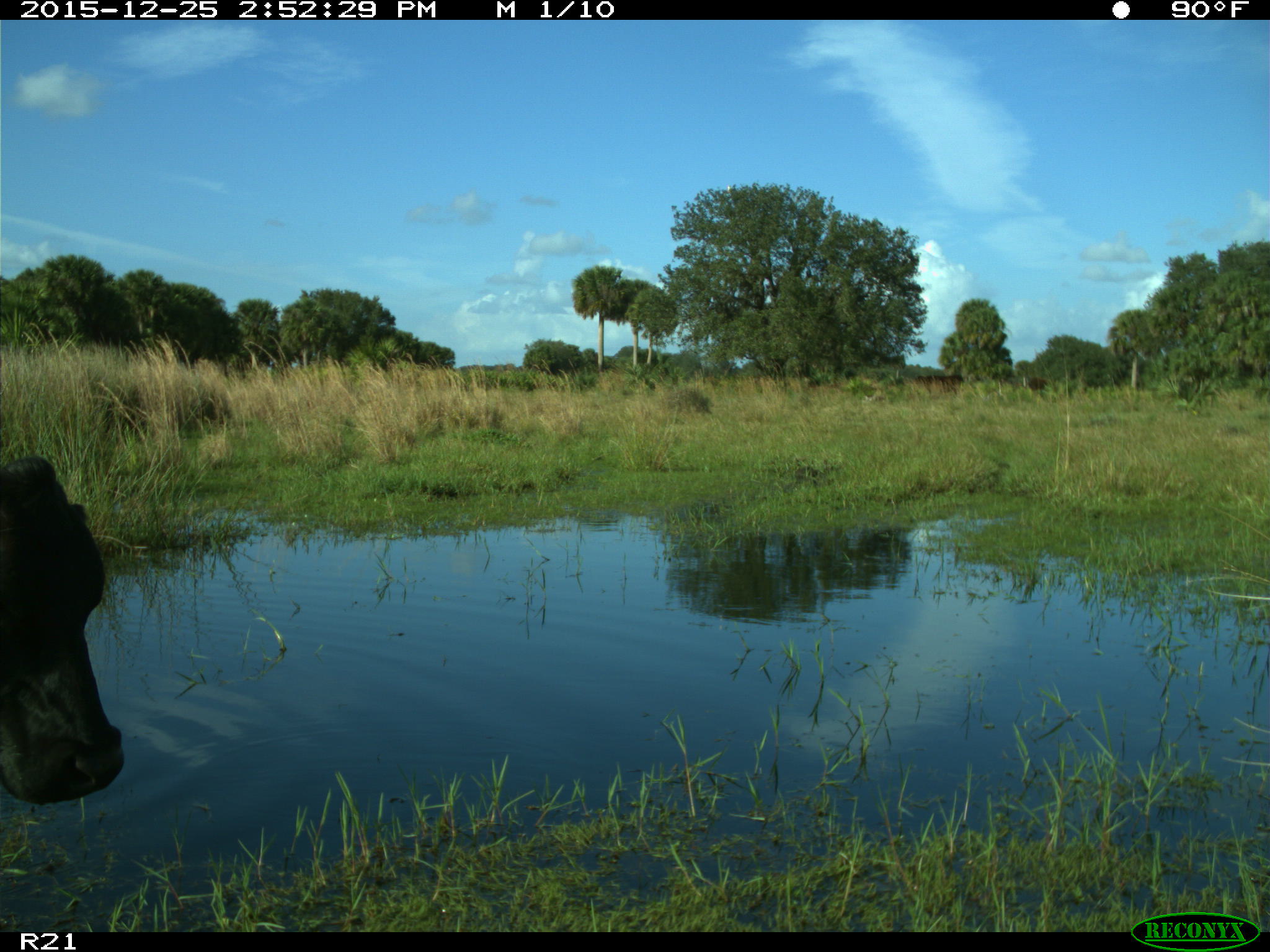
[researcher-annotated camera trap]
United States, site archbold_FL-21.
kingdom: Animalia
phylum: Chordata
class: Mammalia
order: Artiodactyla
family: Bovidae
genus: Bos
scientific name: Bos taurus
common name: domestic cow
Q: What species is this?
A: Bos taurus (domestic cow).